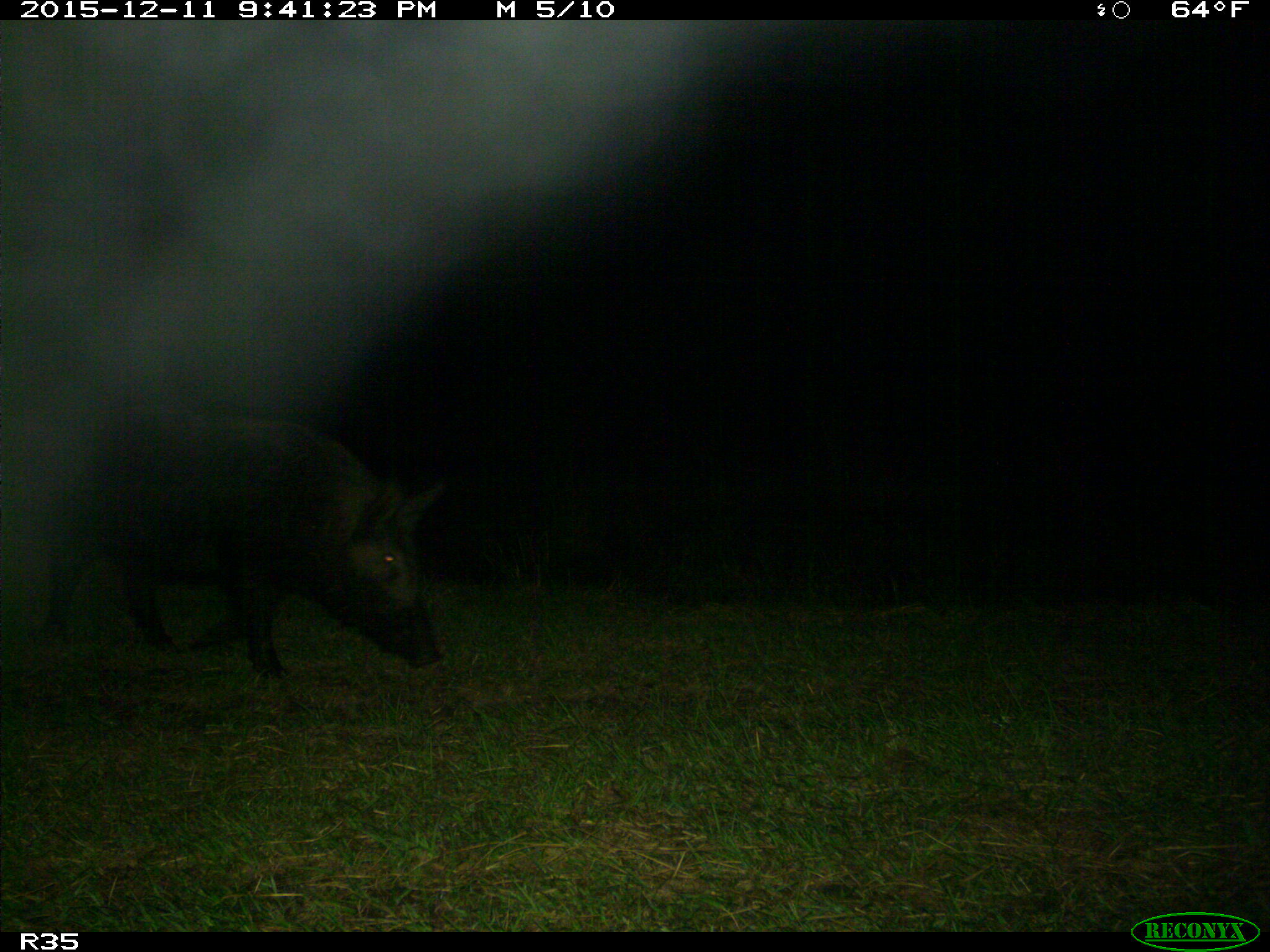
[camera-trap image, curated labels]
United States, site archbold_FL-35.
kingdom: Animalia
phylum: Chordata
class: Mammalia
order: Artiodactyla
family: Suidae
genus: Sus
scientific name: Sus scrofa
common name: wild boar